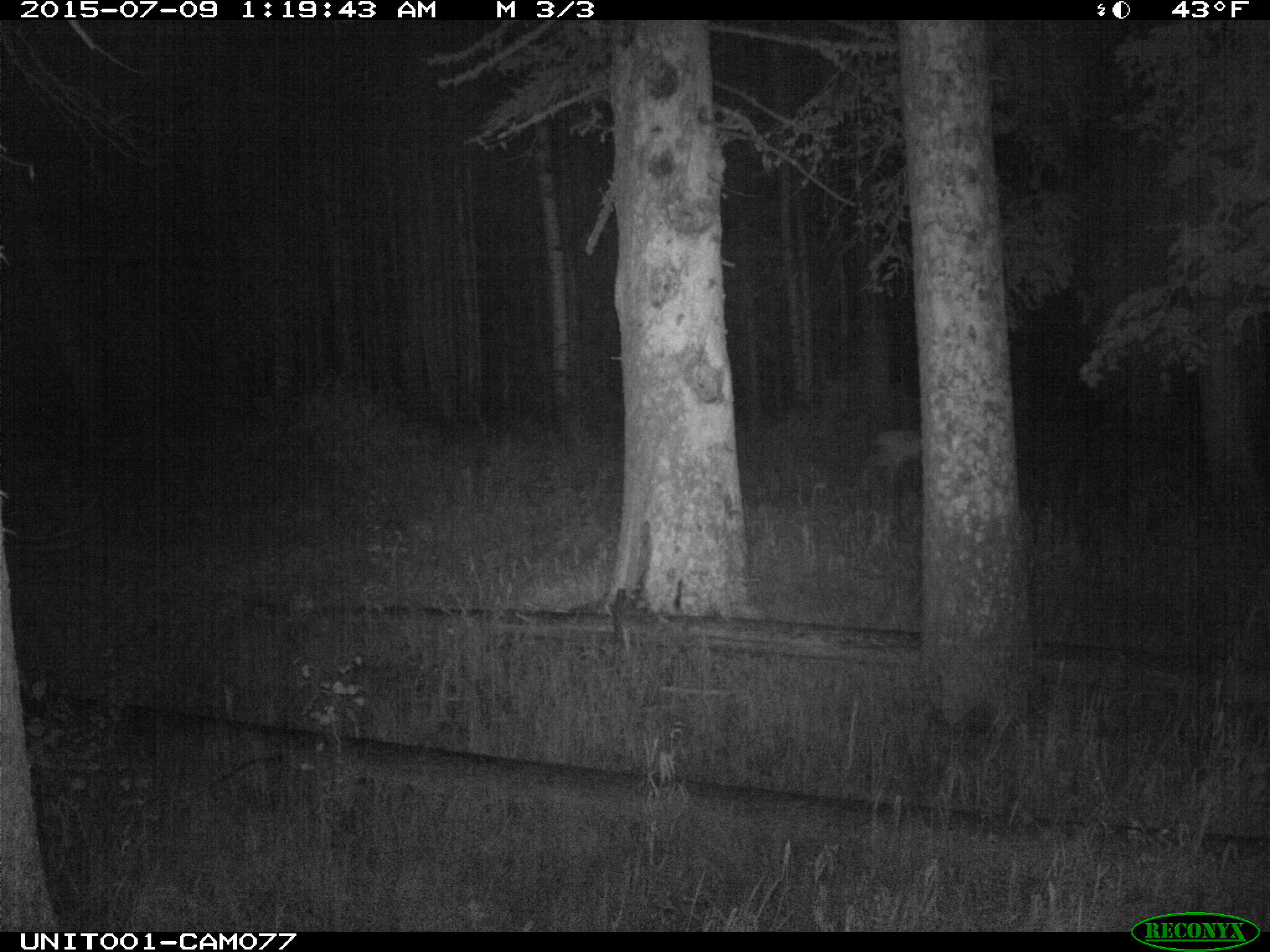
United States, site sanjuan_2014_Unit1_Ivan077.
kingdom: Animalia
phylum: Chordata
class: Mammalia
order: Artiodactyla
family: Cervidae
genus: Cervus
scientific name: Cervus elaphus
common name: red deer